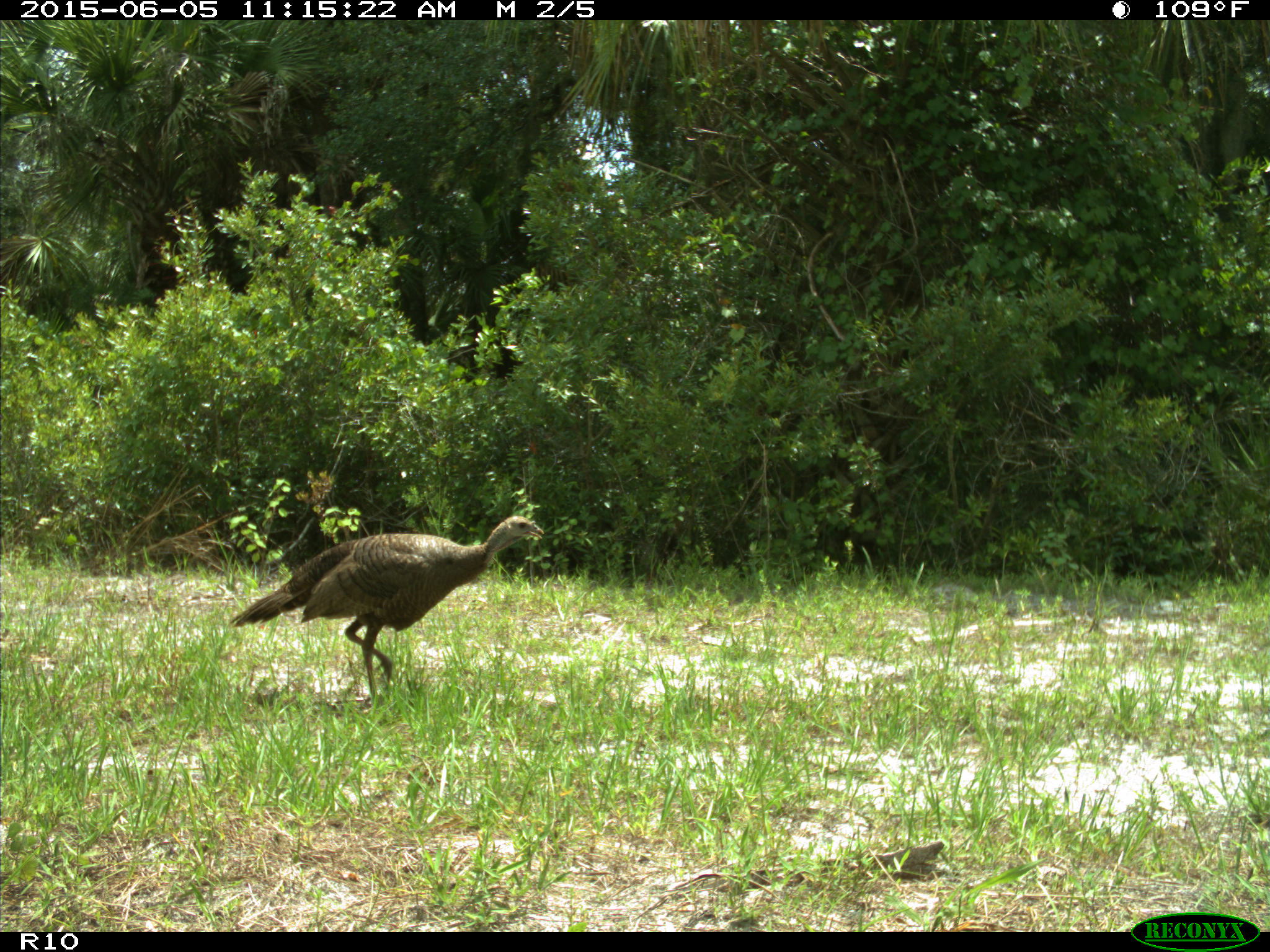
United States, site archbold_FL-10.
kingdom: Animalia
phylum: Chordata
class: Aves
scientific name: Aves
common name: birds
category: unidentified bird